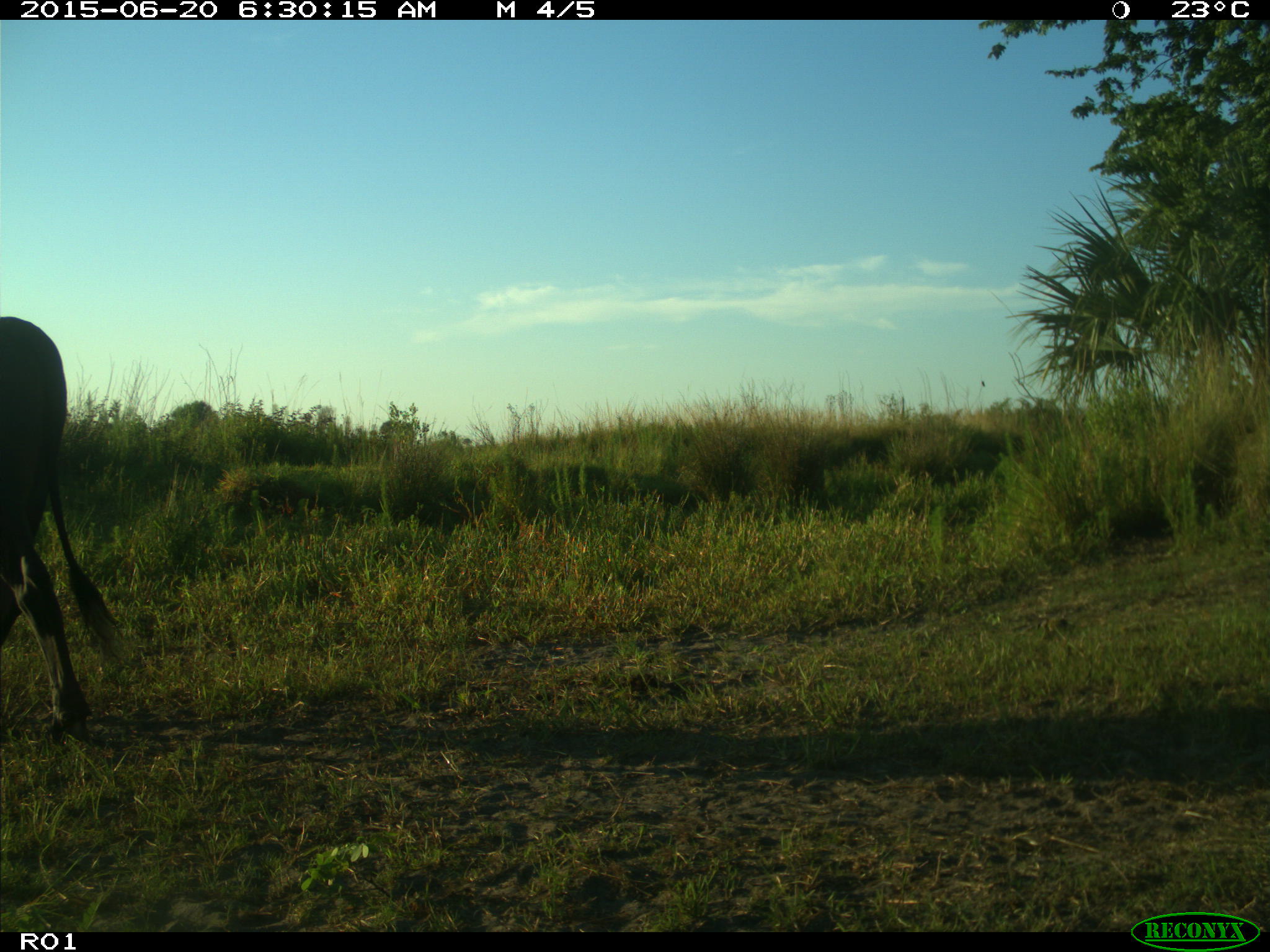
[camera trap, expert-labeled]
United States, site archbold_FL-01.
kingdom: Animalia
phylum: Chordata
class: Mammalia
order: Artiodactyla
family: Bovidae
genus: Bos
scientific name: Bos taurus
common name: domestic cow